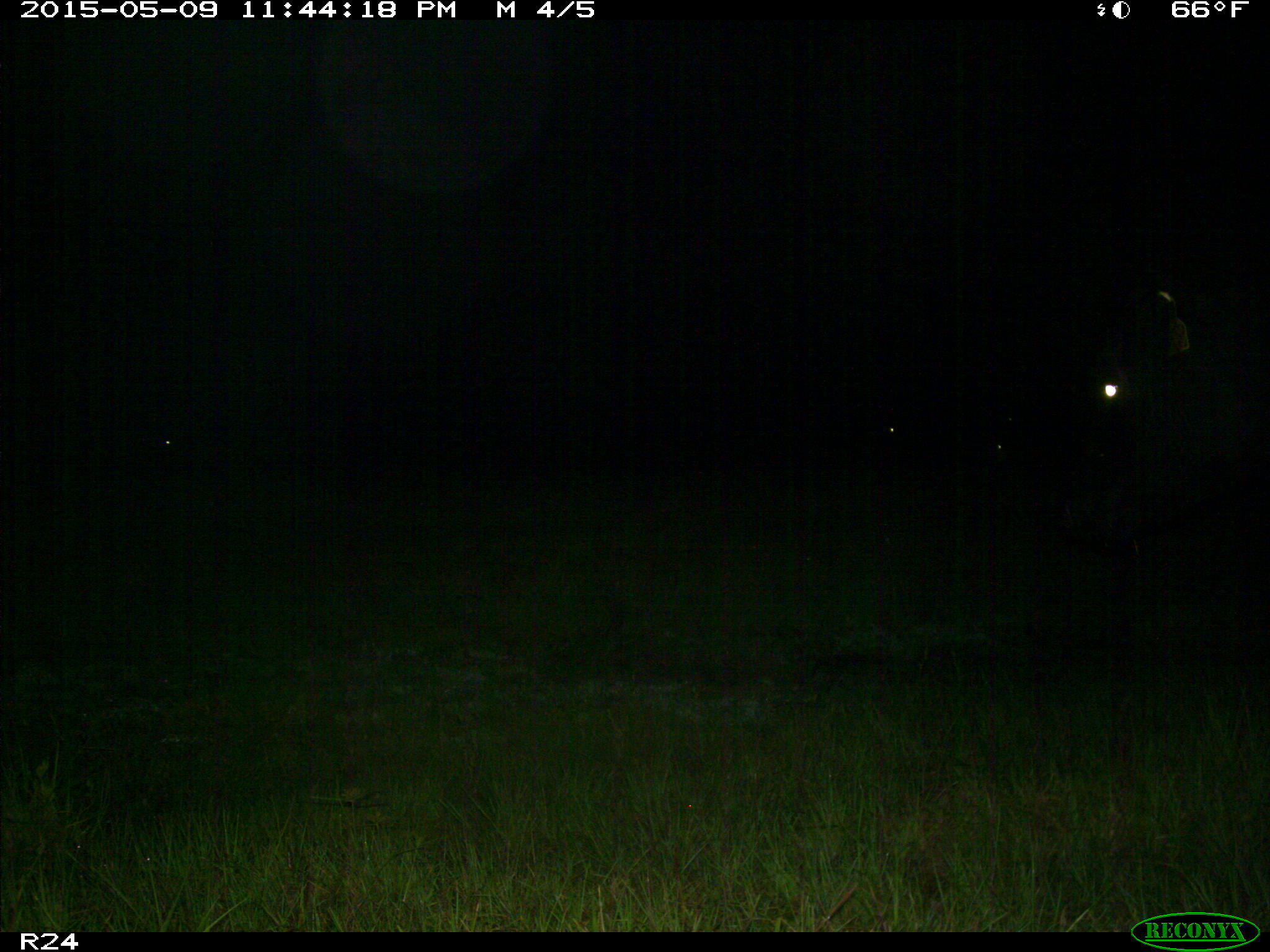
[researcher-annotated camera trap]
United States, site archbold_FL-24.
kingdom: Animalia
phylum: Chordata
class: Mammalia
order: Artiodactyla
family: Bovidae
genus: Bos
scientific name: Bos taurus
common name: domestic cow